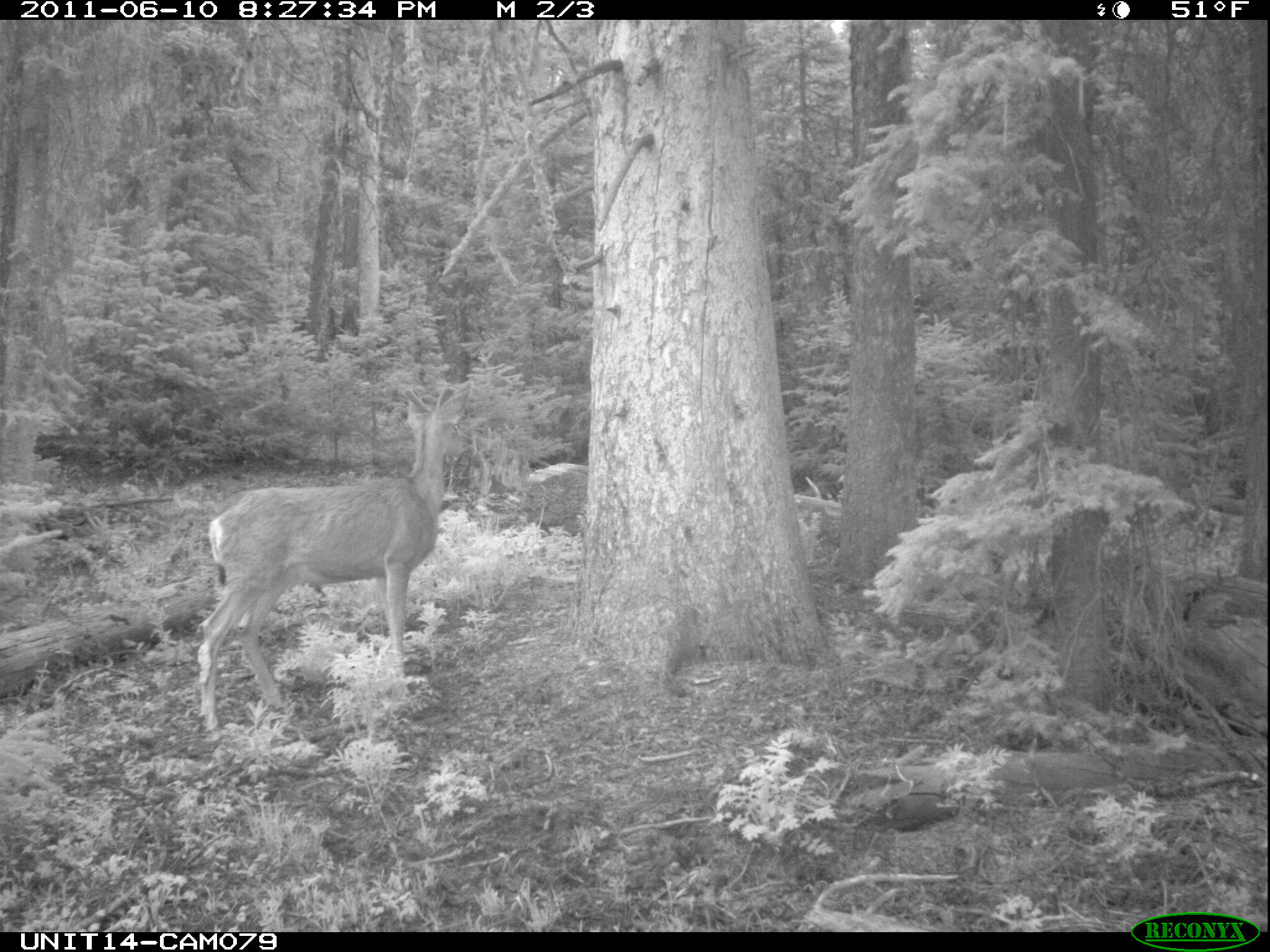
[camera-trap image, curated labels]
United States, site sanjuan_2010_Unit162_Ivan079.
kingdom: Animalia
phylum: Chordata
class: Mammalia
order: Artiodactyla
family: Cervidae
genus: Odocoileus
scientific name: Odocoileus hemionus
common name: mule deer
Odocoileus hemionus (mule deer).